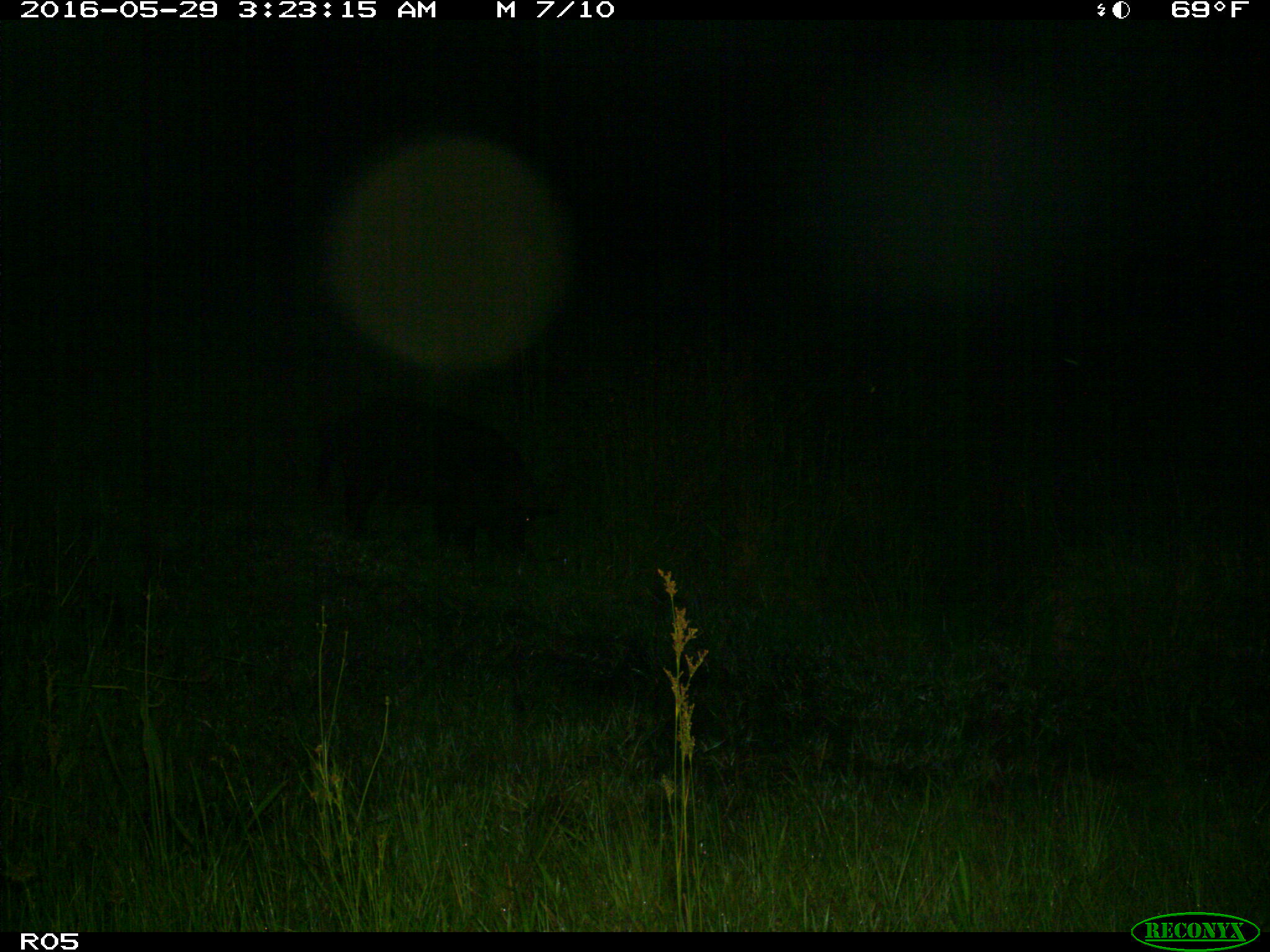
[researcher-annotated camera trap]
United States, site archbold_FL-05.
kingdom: Animalia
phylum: Chordata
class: Mammalia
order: Artiodactyla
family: Suidae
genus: Sus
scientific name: Sus scrofa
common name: wild boar